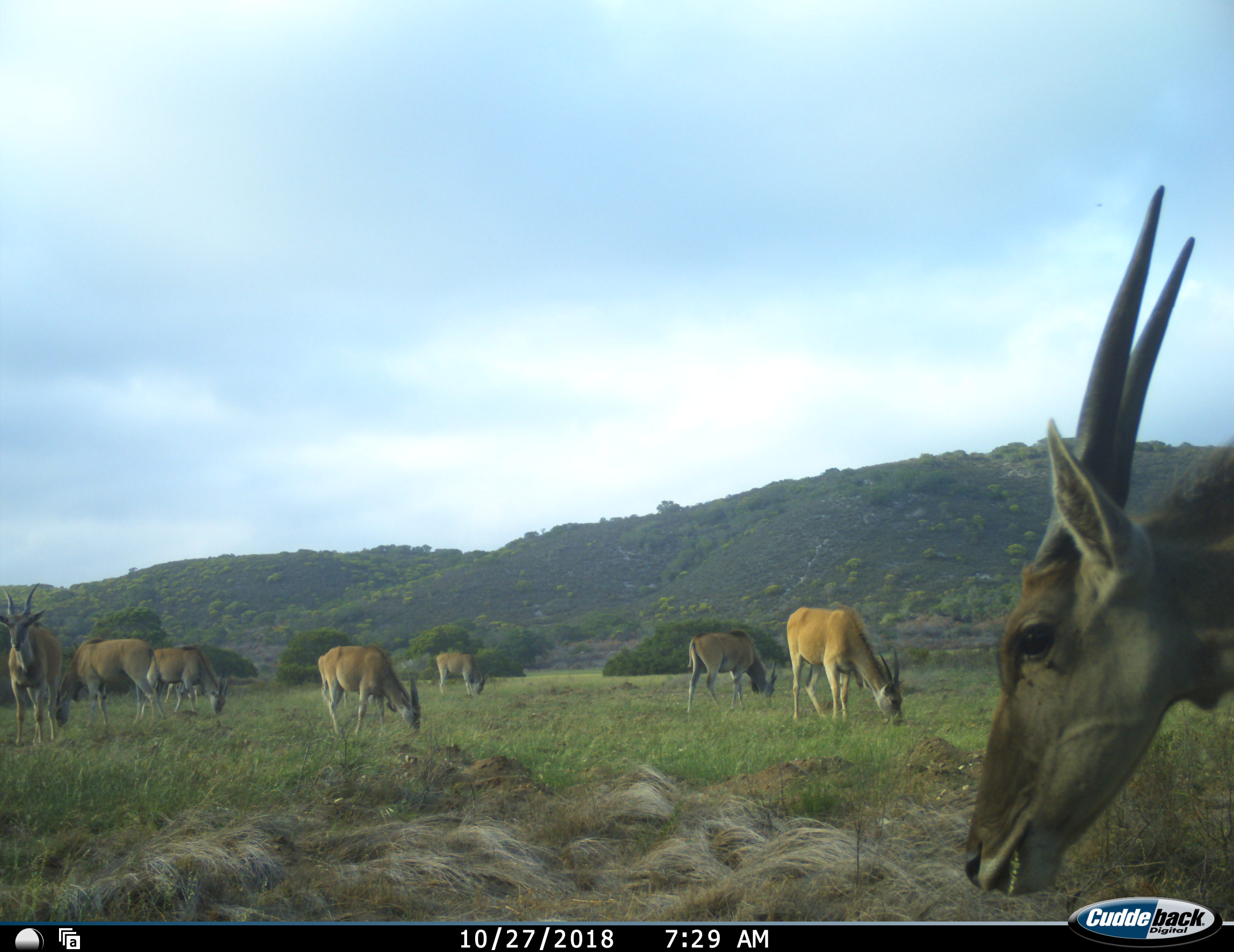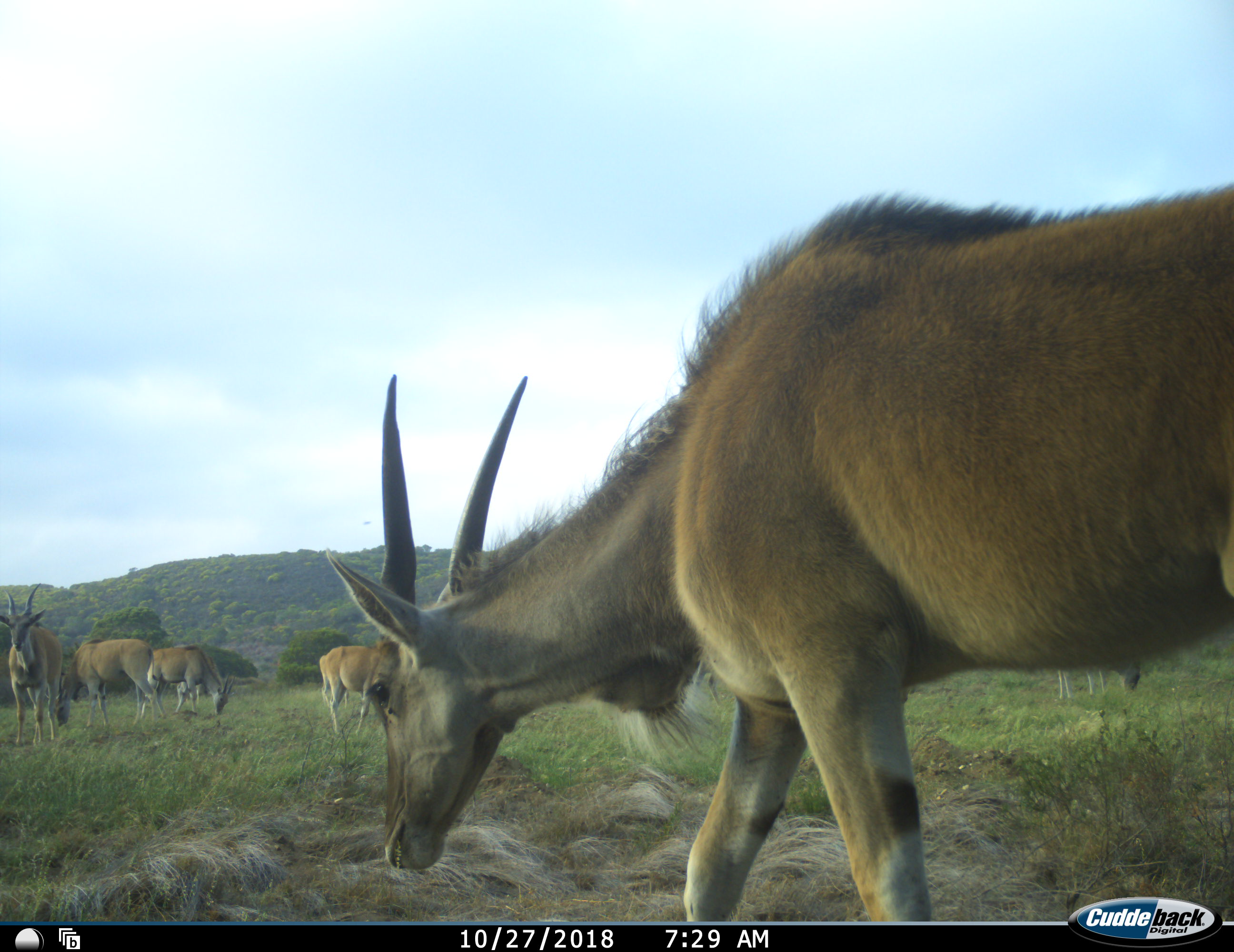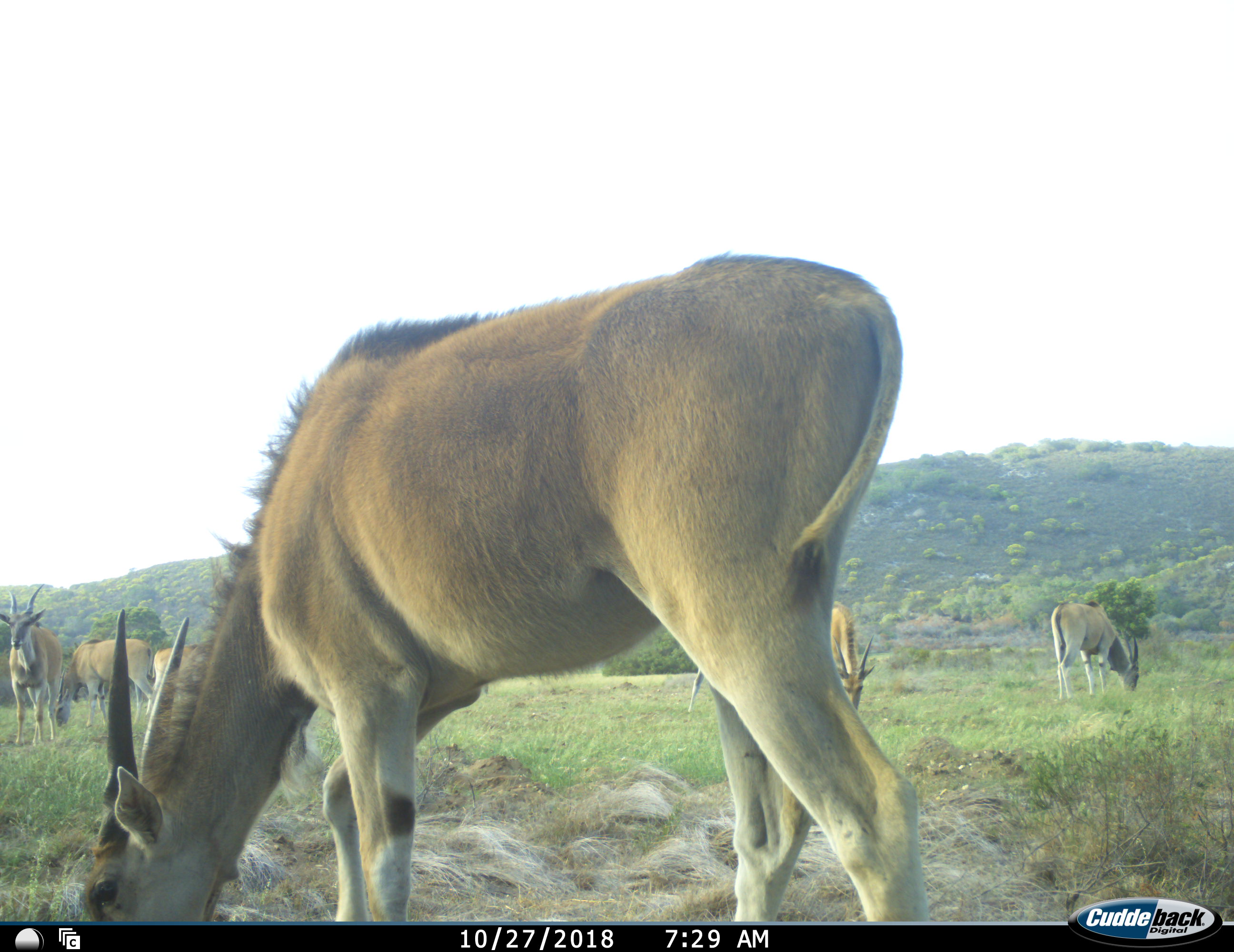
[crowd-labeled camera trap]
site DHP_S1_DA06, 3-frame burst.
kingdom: Animalia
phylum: Chordata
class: Mammalia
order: Artiodactyla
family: Bovidae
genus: Tragelaphus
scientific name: Tragelaphus oryx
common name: eland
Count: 9.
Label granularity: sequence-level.